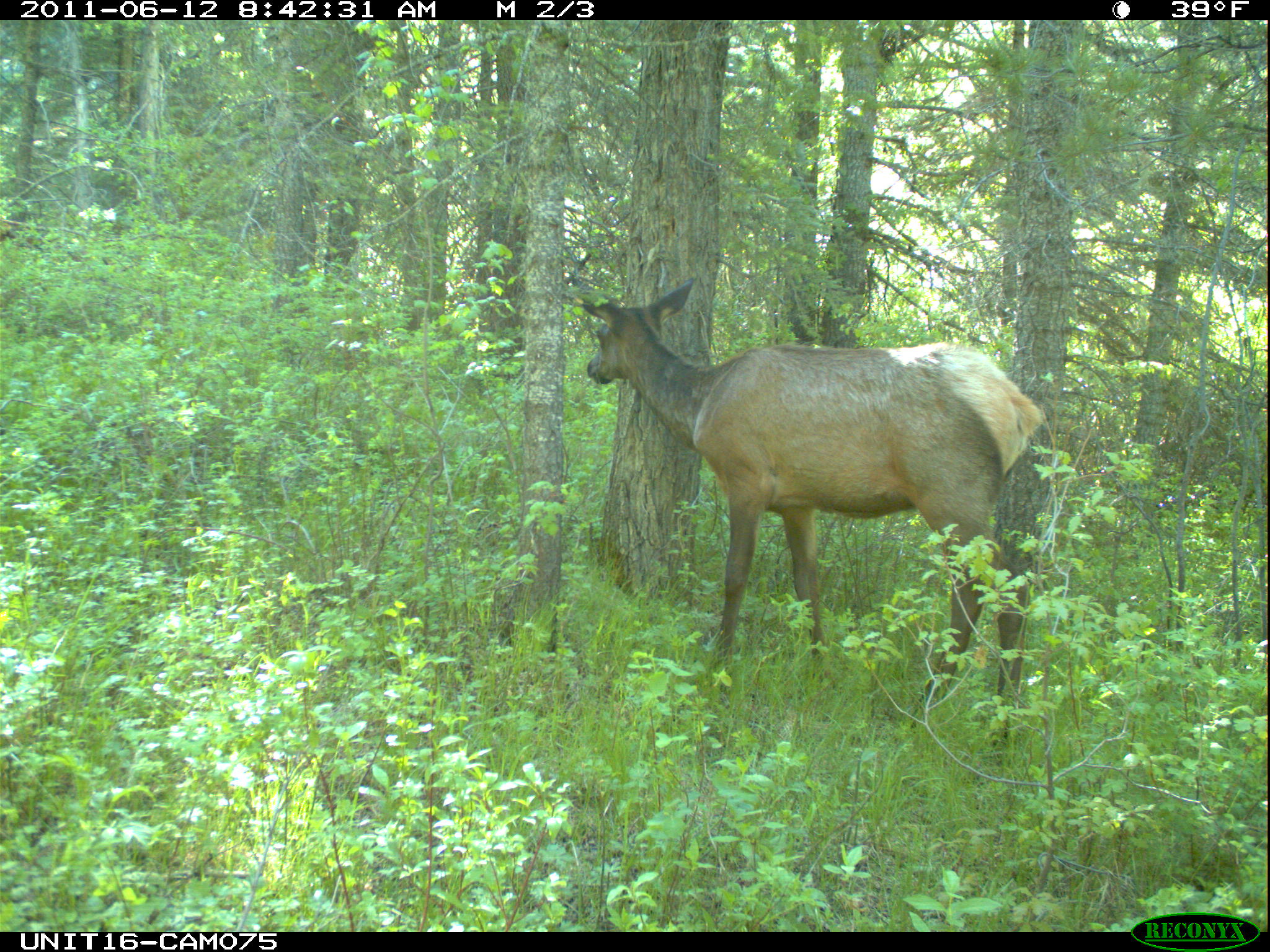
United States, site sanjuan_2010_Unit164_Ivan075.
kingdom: Animalia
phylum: Chordata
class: Mammalia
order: Artiodactyla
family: Cervidae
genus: Cervus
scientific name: Cervus elaphus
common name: red deer